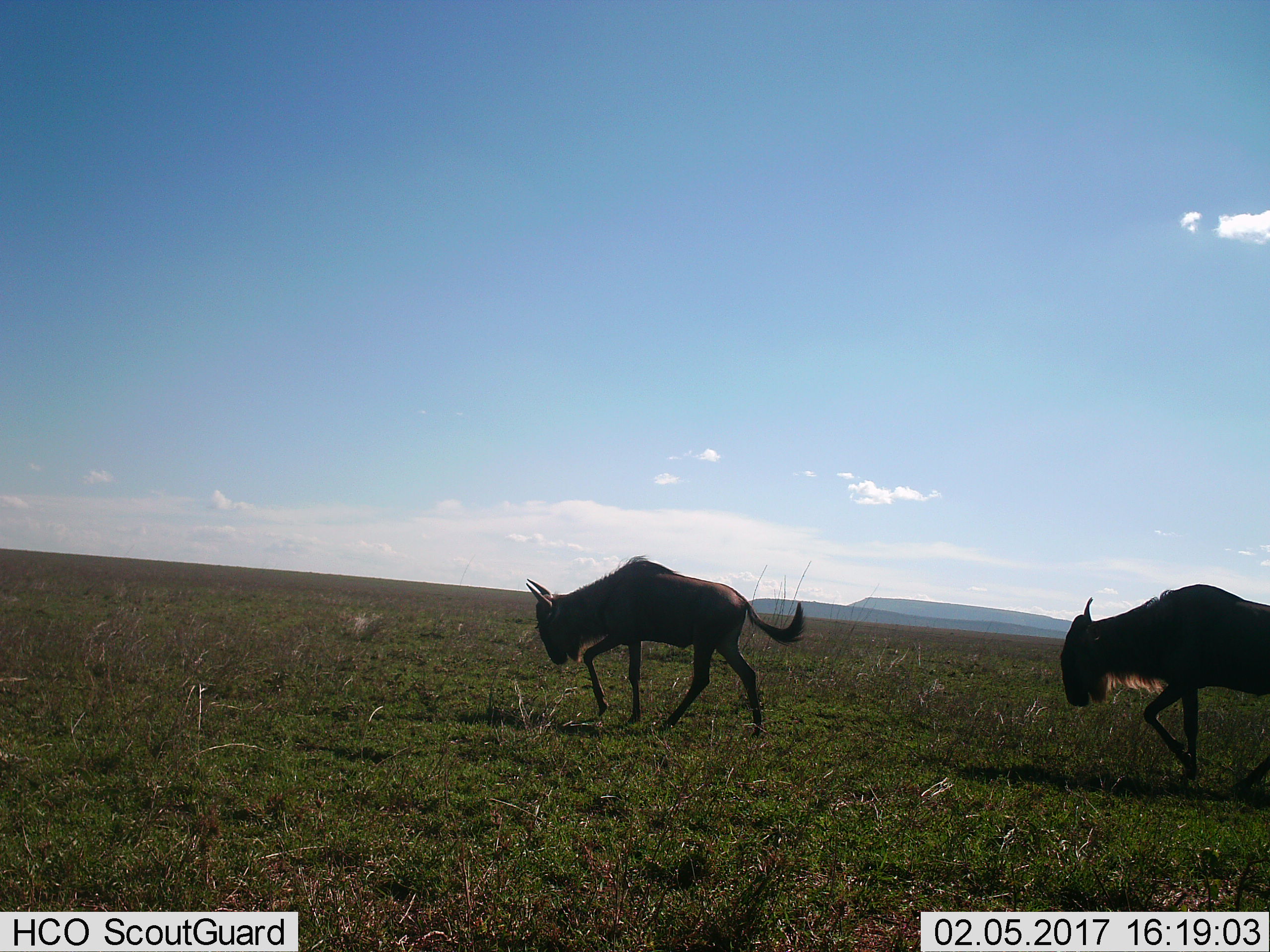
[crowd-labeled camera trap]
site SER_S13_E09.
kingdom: Animalia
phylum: Chordata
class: Mammalia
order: Artiodactyla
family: Bovidae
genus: Connochaetes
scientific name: Connochaetes taurinus taurinus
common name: blue wildebeest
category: wildebeestblue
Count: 2.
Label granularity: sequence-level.